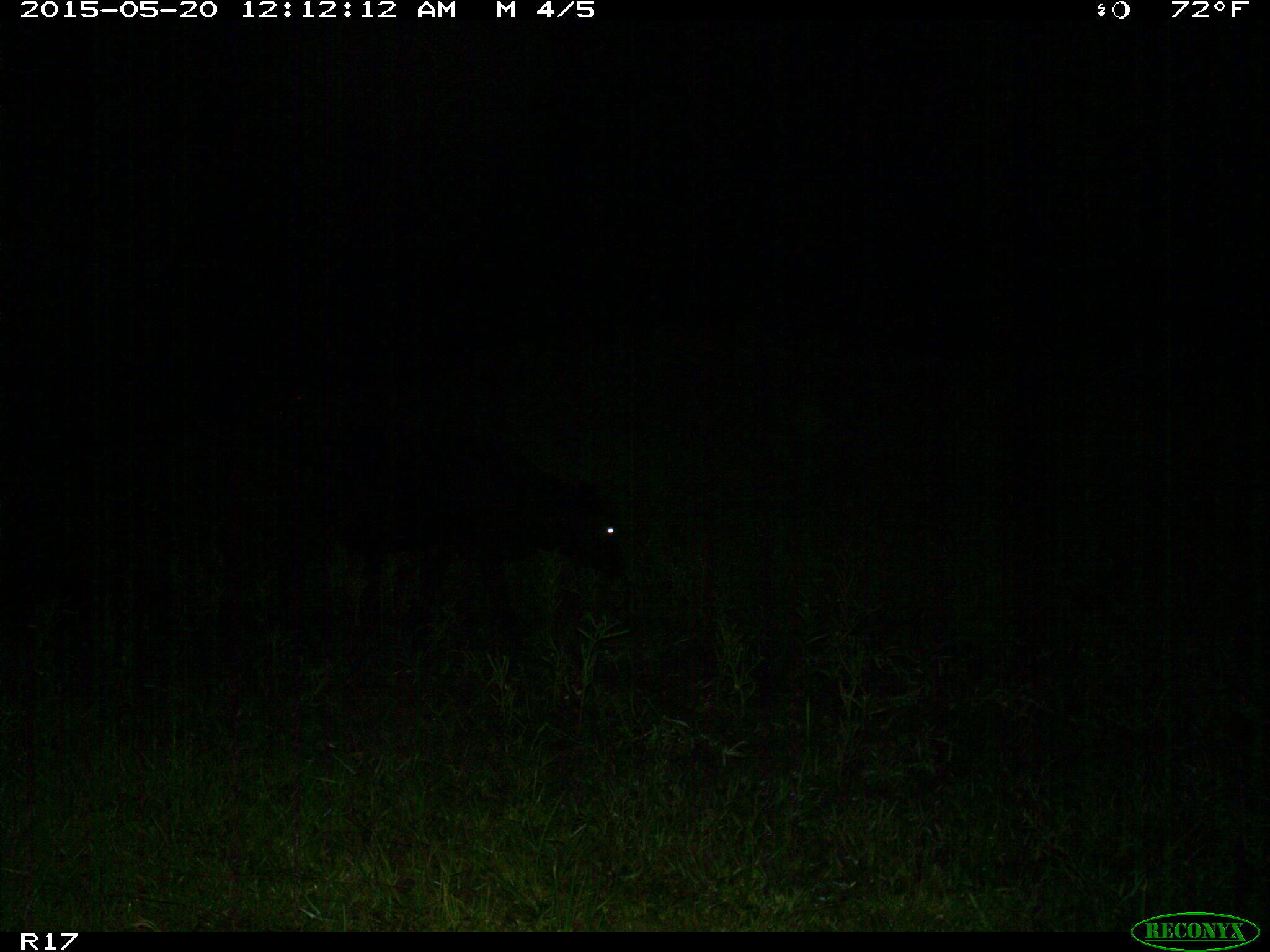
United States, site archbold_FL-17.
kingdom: Animalia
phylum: Chordata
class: Mammalia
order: Artiodactyla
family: Bovidae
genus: Bos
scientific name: Bos taurus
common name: domestic cow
Bos taurus (domestic cow).